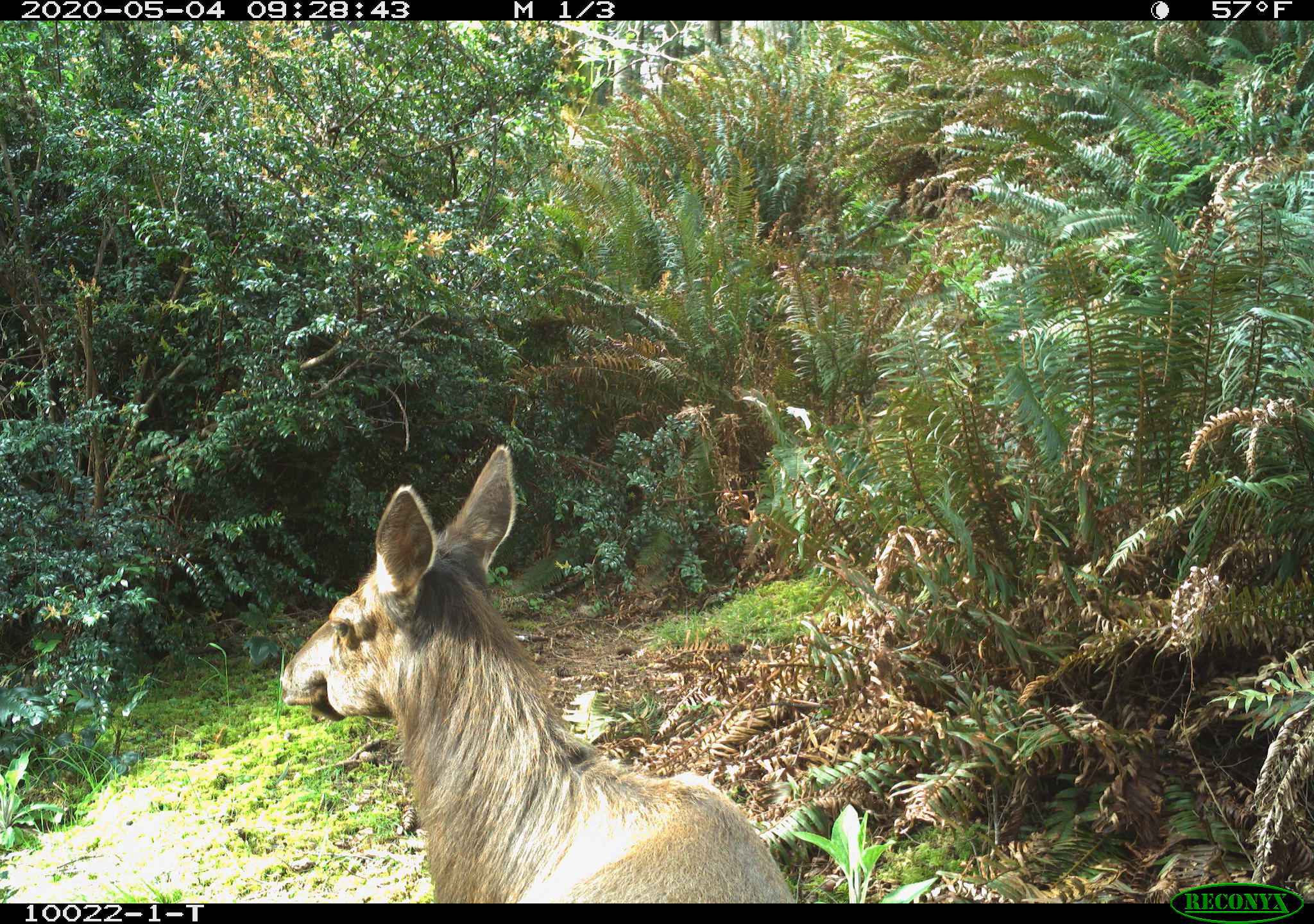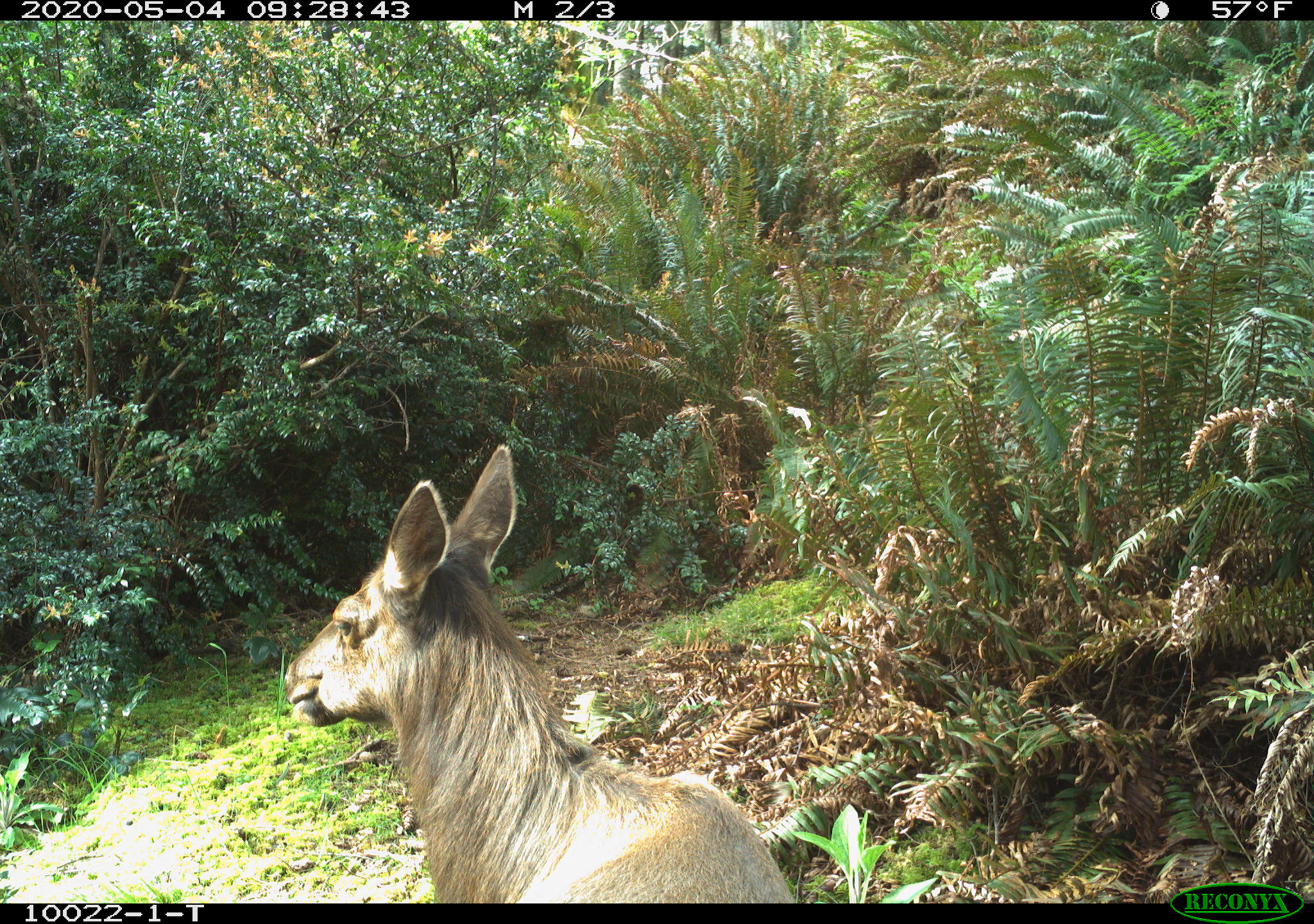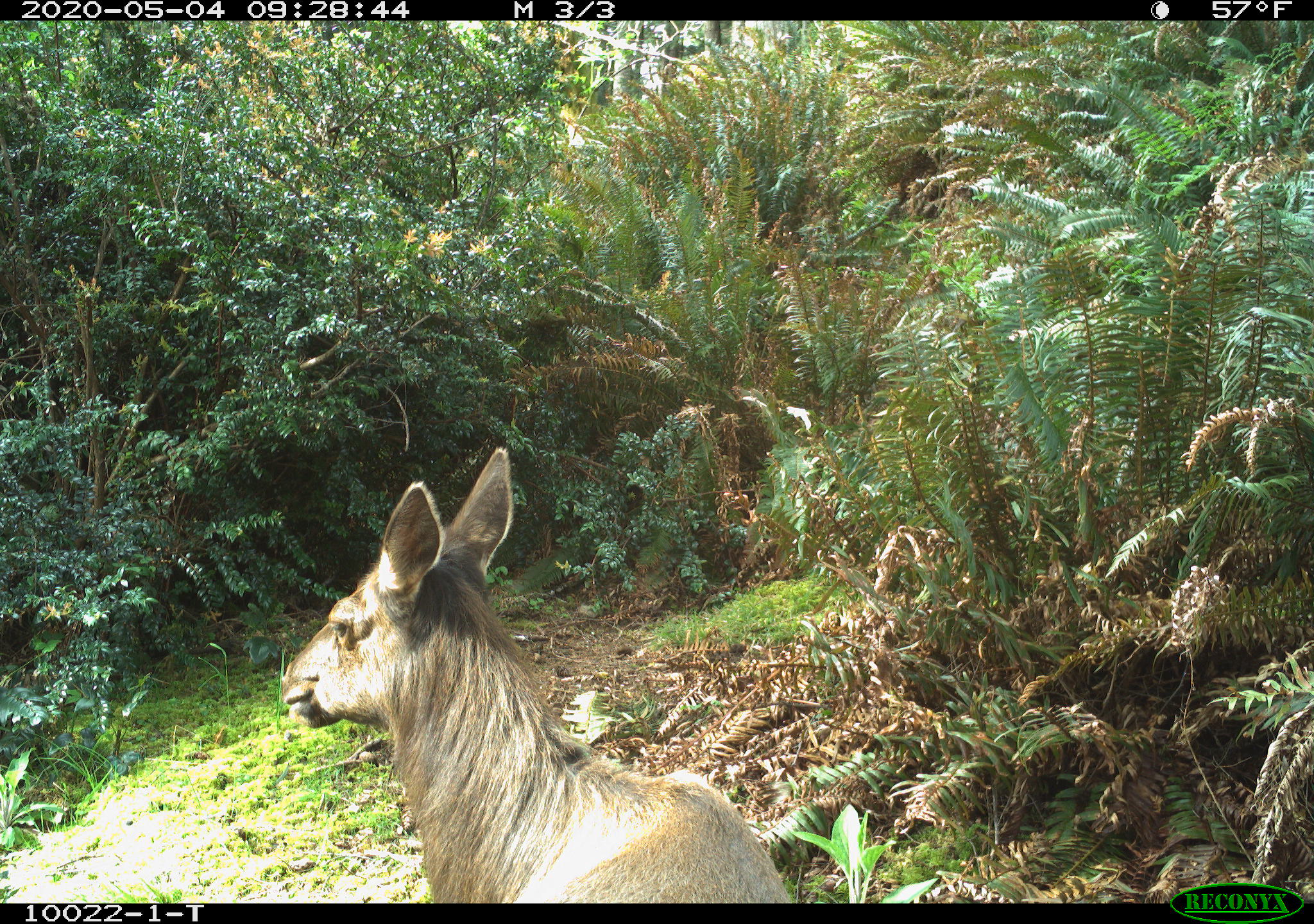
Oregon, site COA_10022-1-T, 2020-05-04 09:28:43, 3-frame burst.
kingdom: Animalia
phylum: Chordata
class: Mammalia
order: Artiodactyla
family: Cervidae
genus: Cervus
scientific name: Cervus canadensis roosevelti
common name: roosevelt elk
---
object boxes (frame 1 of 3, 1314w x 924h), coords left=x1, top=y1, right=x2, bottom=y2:
roosevelt elk: left=270, top=431, right=796, bottom=897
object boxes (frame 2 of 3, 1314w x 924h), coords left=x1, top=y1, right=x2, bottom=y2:
roosevelt elk: left=270, top=433, right=790, bottom=899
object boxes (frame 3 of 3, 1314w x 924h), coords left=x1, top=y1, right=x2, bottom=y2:
roosevelt elk: left=268, top=435, right=787, bottom=888